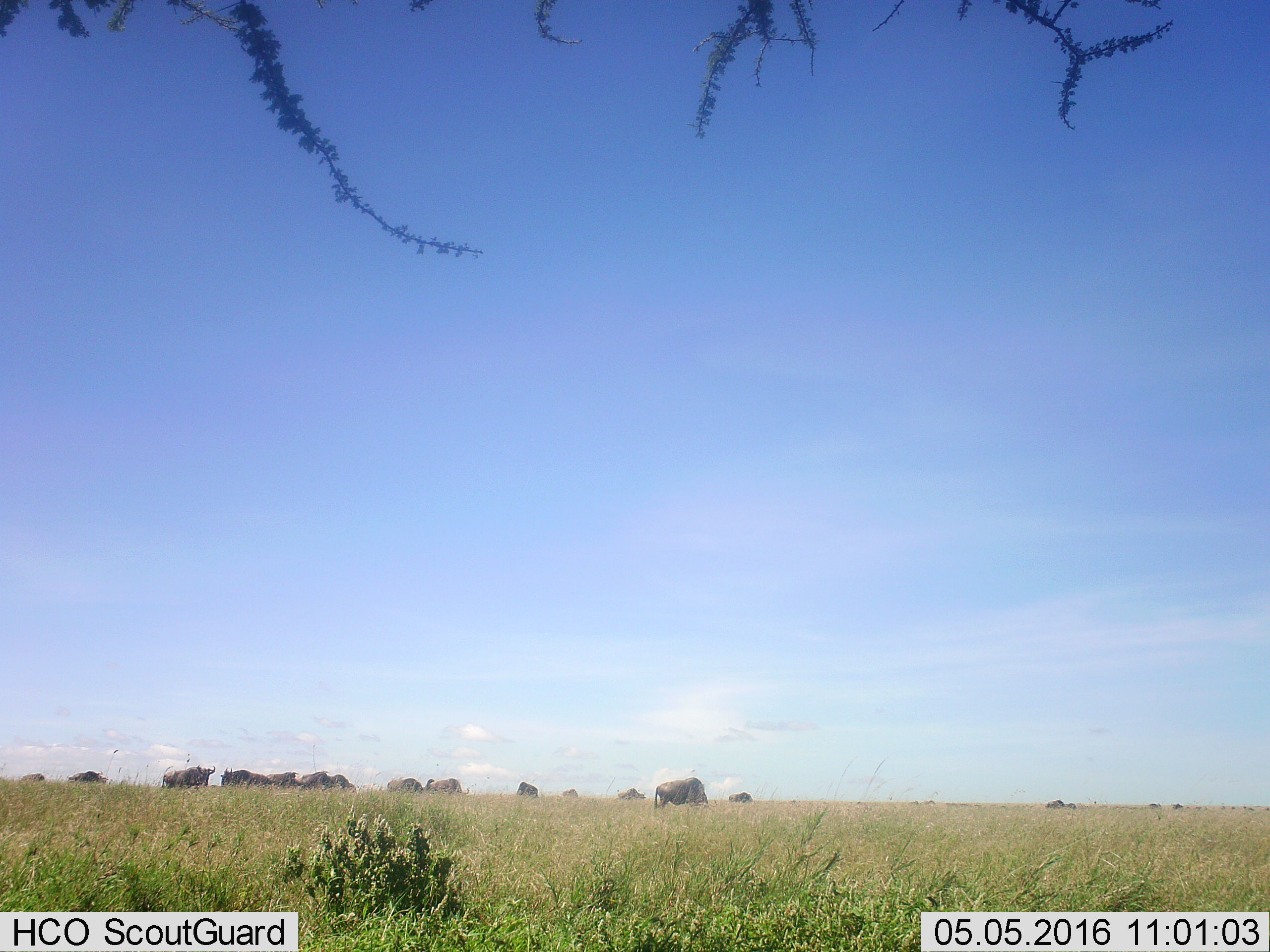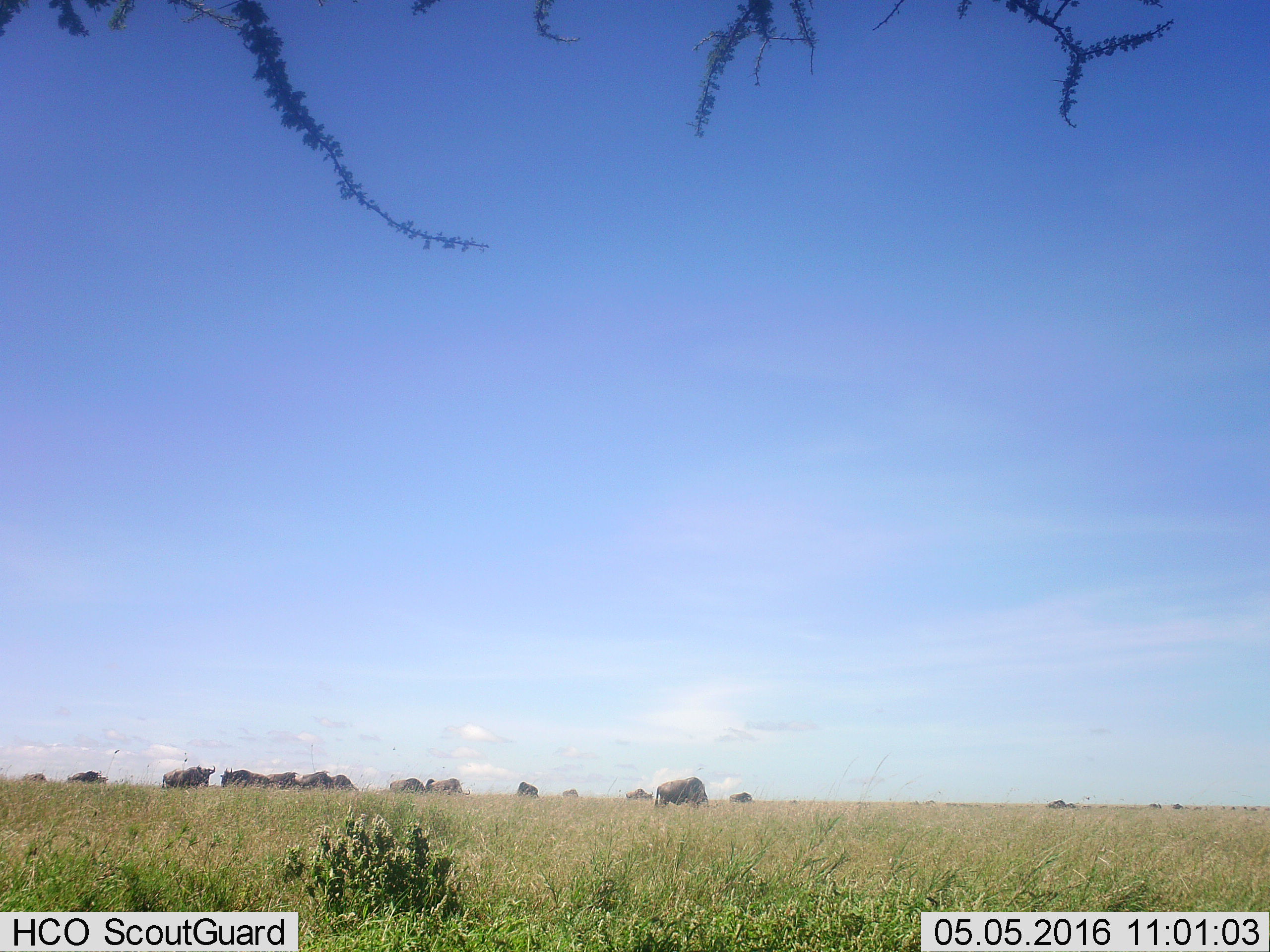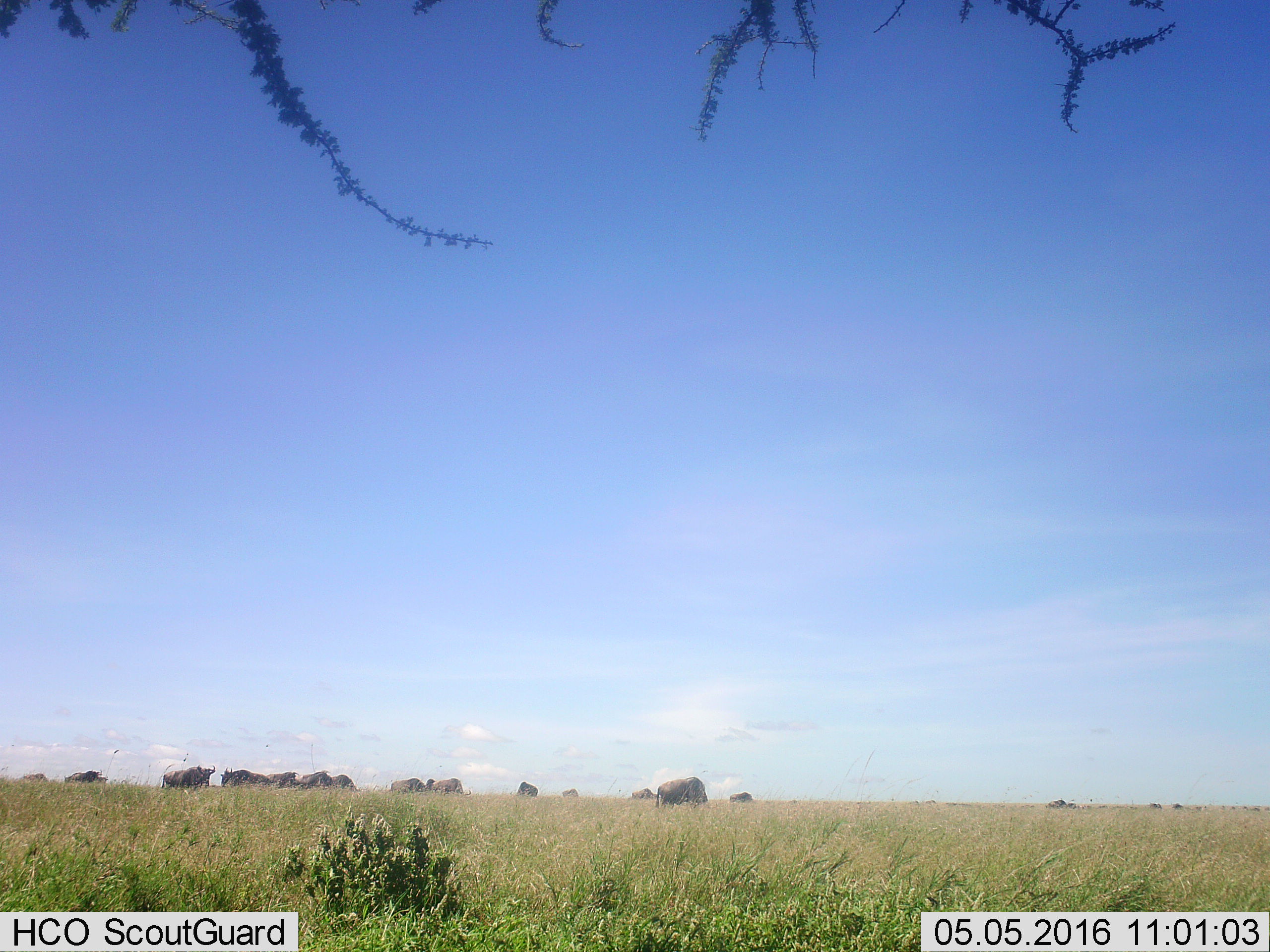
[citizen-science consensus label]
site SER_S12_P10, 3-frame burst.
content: unidentified animal